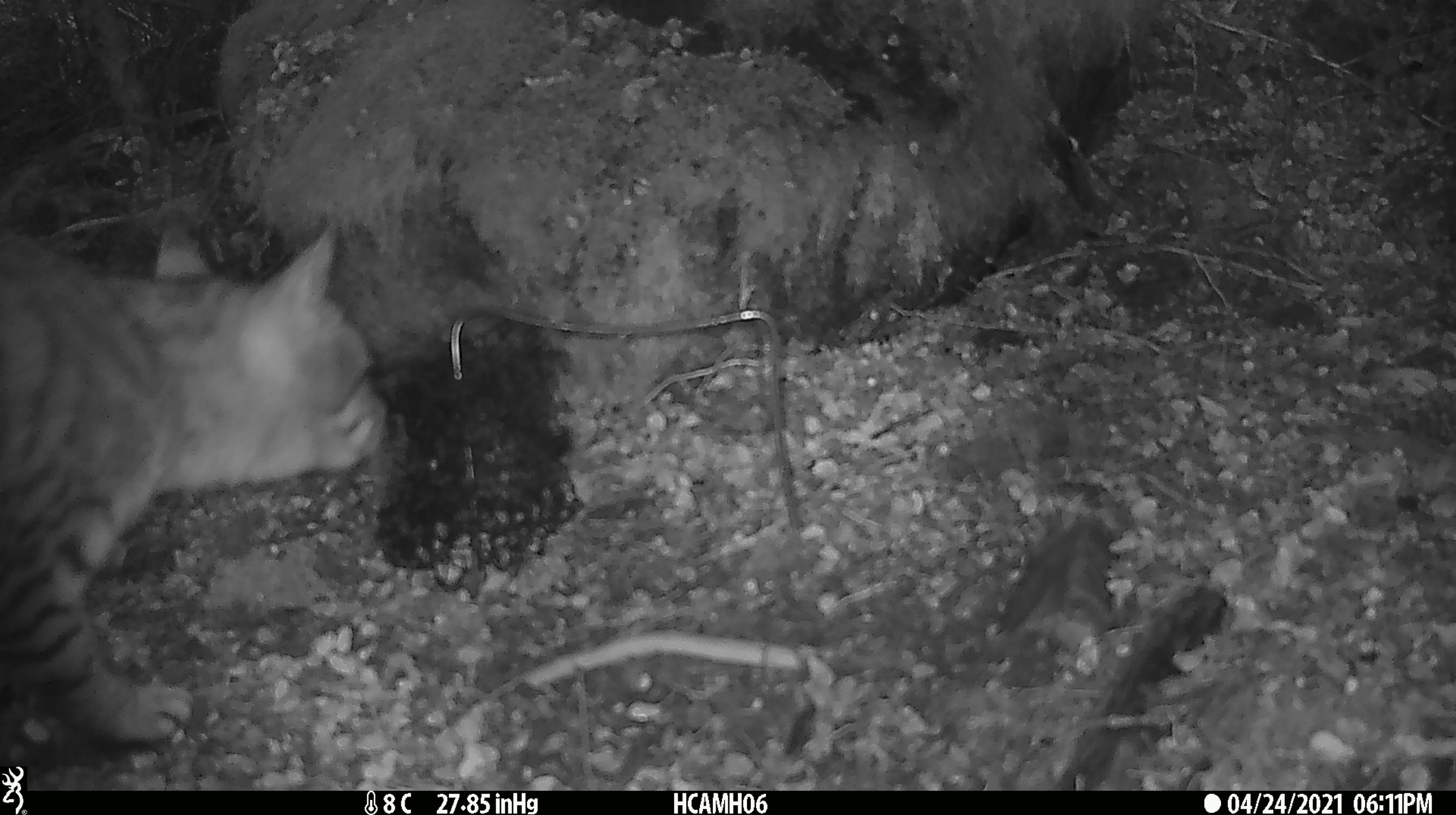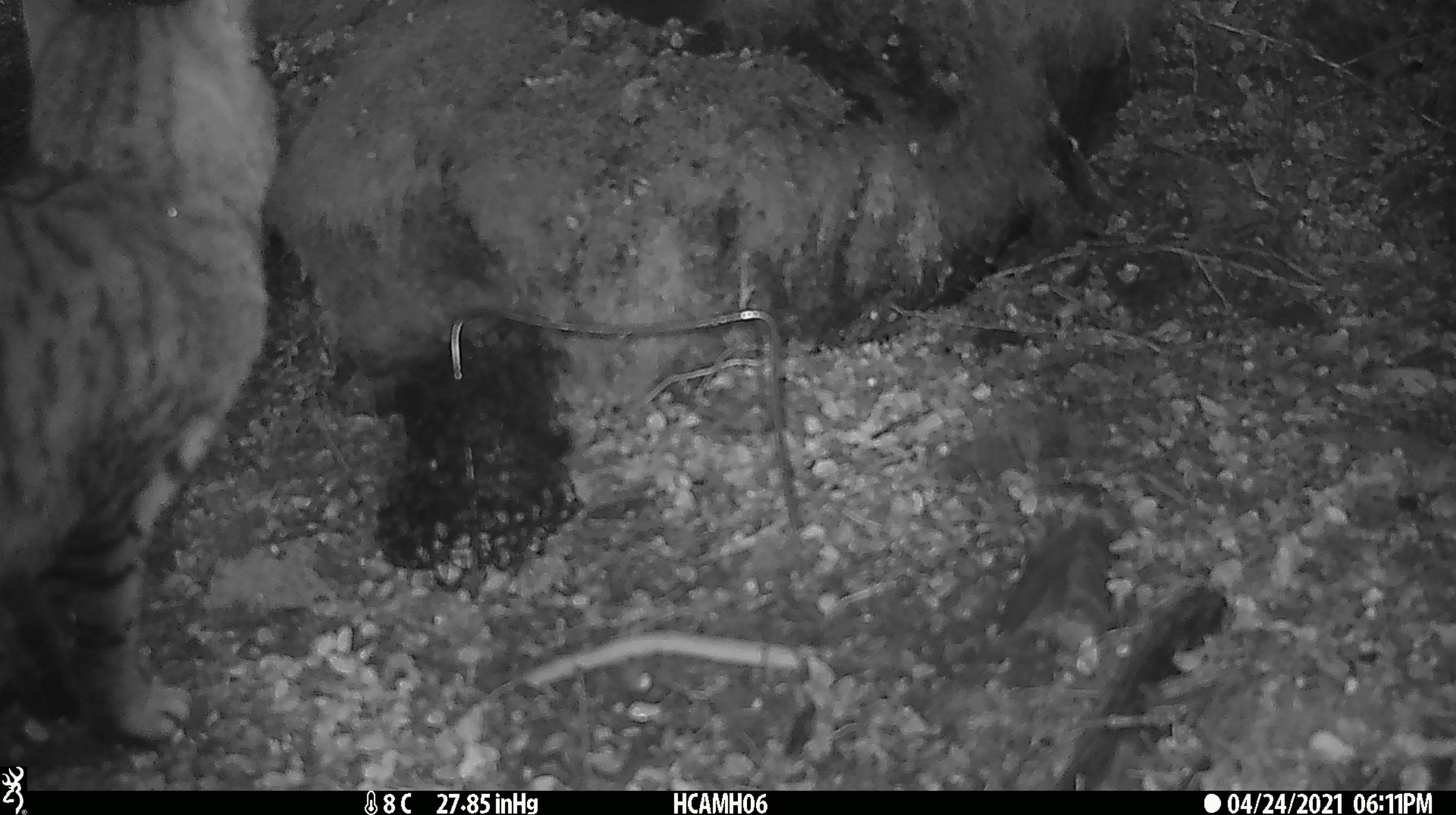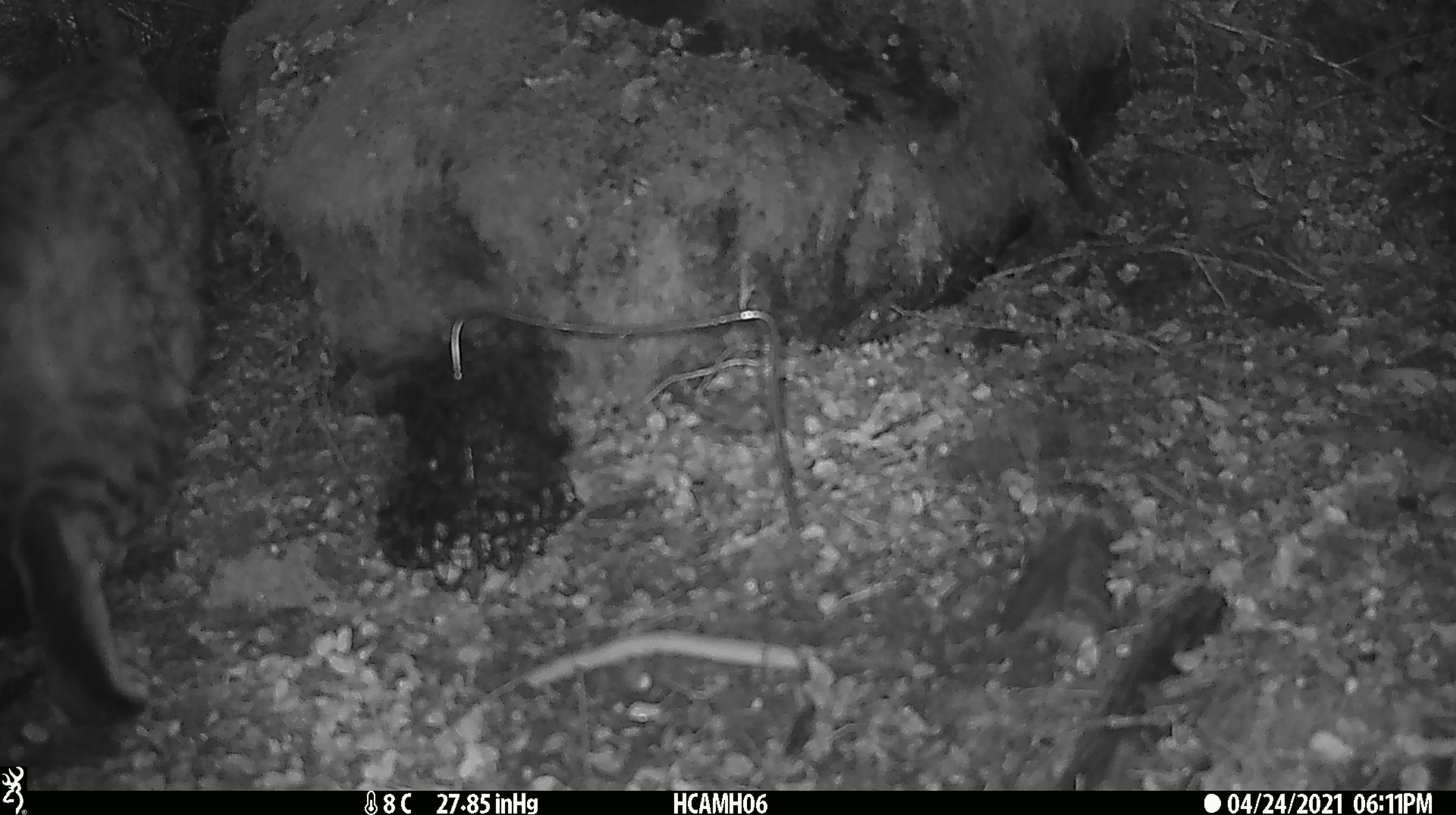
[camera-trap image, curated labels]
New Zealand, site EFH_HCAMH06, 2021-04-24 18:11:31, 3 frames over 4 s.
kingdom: Animalia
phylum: Chordata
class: Mammalia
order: Carnivora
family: Felidae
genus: Felis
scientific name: Felis catus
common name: domestic cat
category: cat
Cat (domestic cat) (Felis catus).